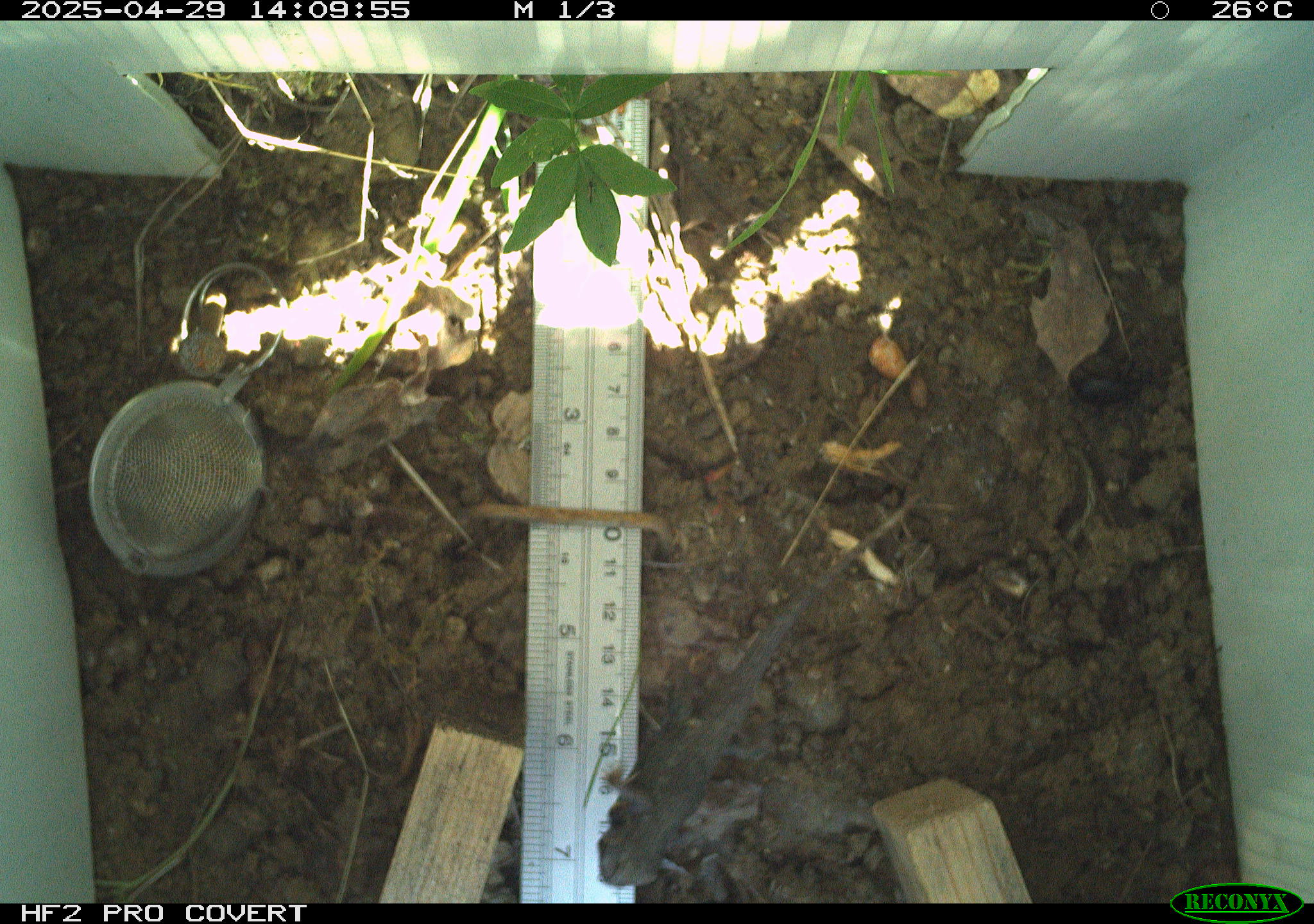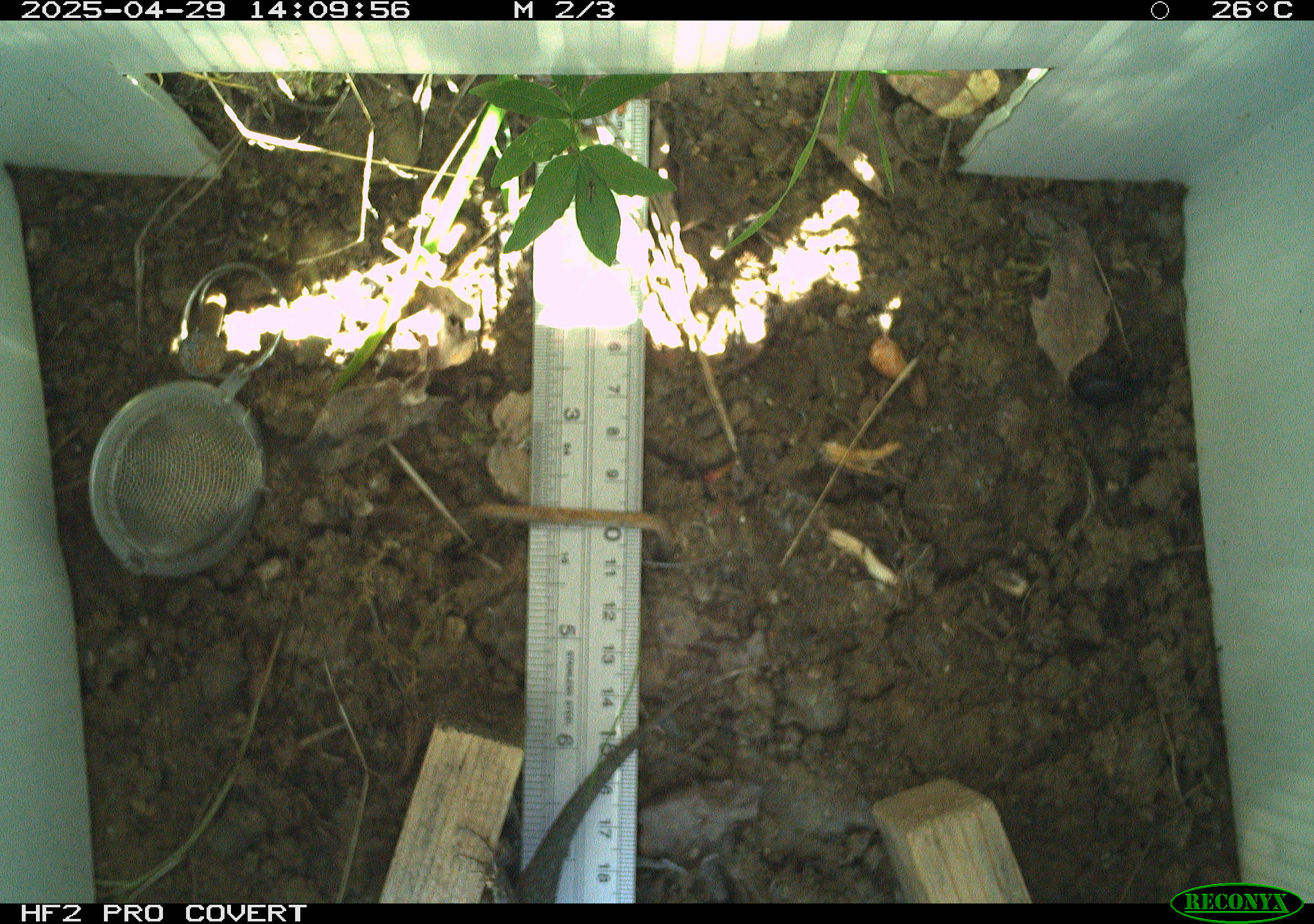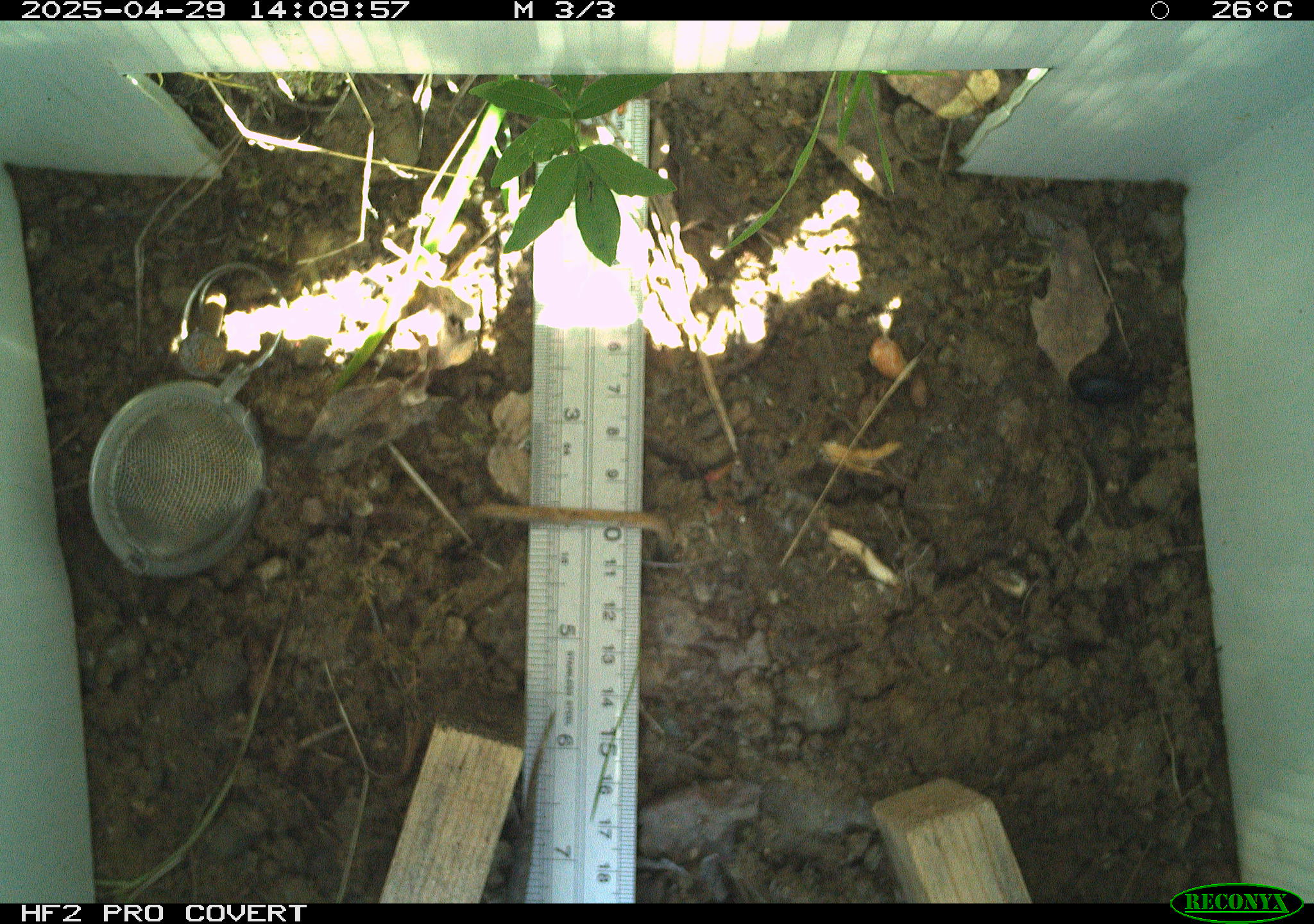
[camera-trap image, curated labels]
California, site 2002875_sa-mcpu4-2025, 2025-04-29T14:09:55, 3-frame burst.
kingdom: Animalia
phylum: Chordata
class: Reptilia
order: Squamata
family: Phrynosomatidae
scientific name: Phrynosomatidae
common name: north american spiny lizards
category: sceloporus/uta species